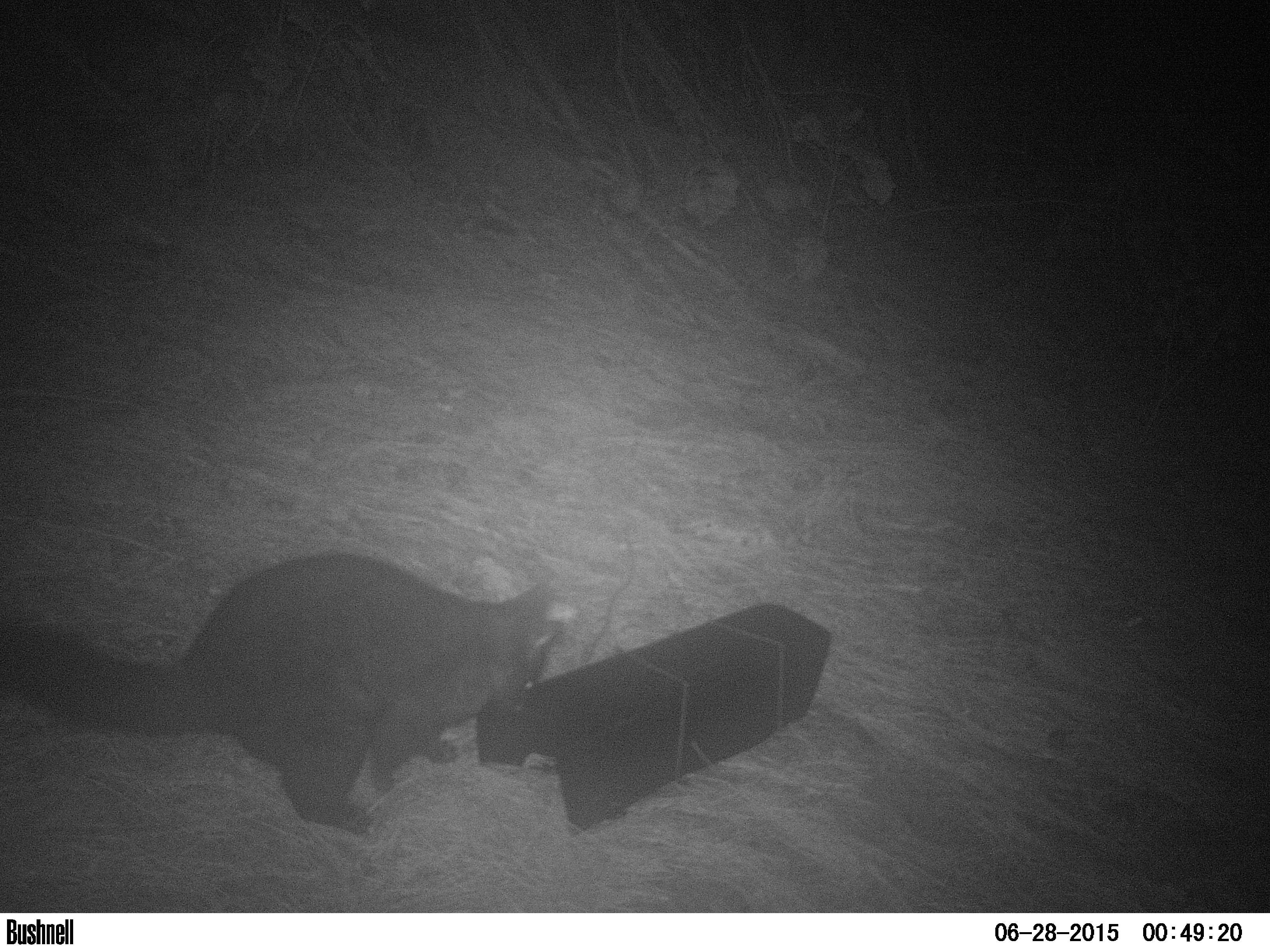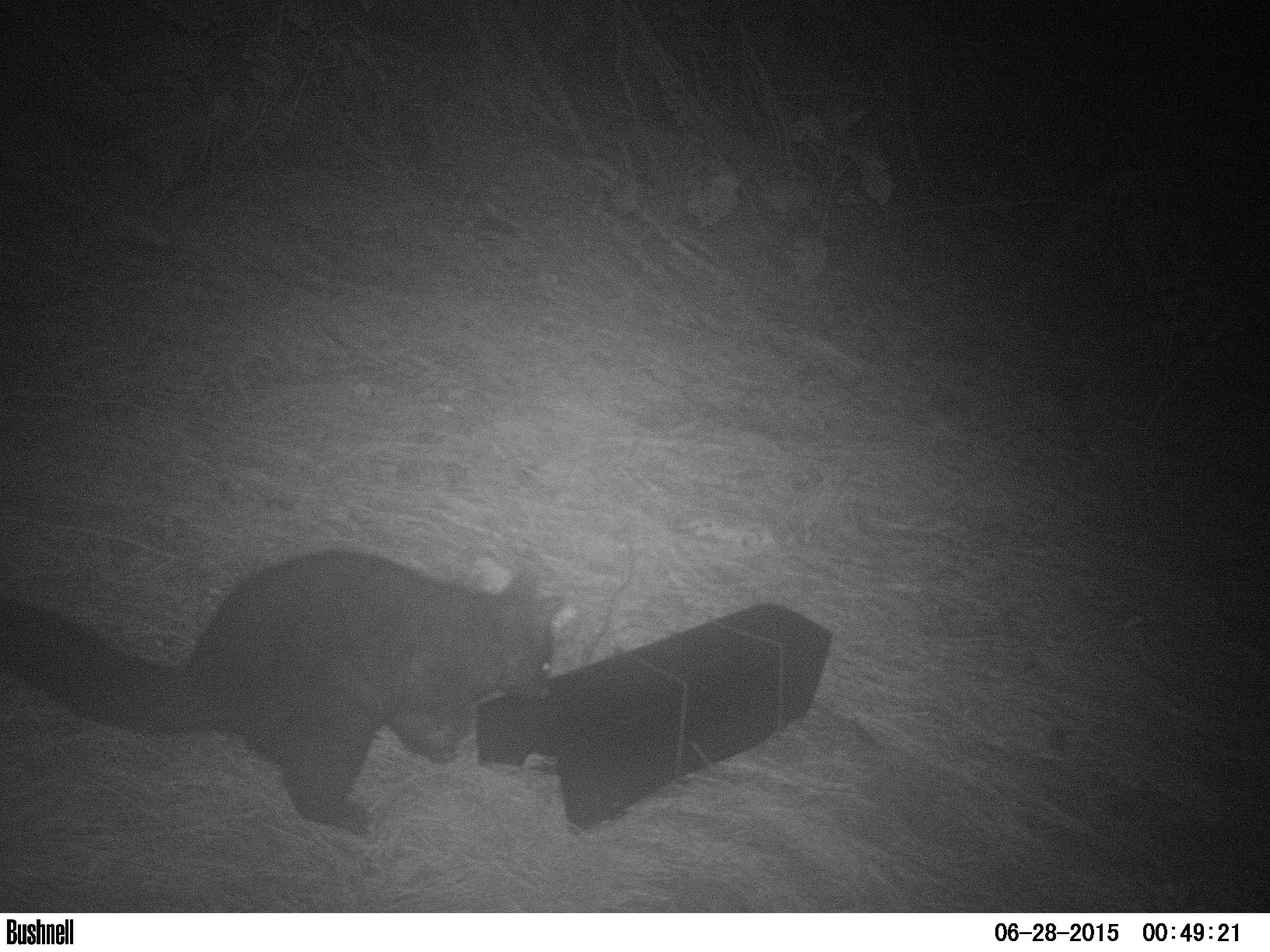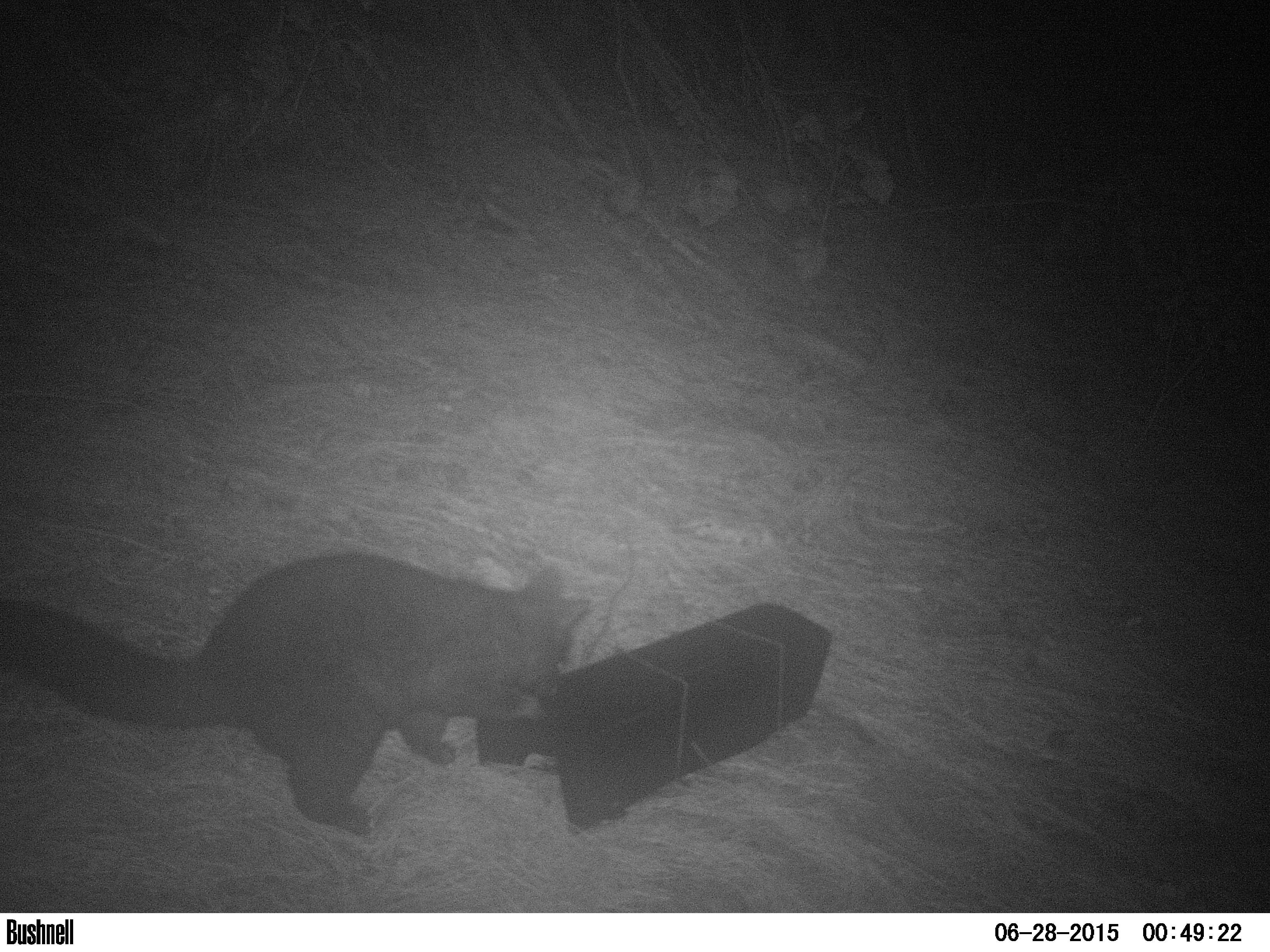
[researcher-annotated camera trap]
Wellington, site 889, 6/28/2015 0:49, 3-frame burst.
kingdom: Animalia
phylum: Chordata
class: Mammalia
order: Didelphimorphia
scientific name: Didelphimorphia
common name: possum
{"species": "possum (Didelphimorphia)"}